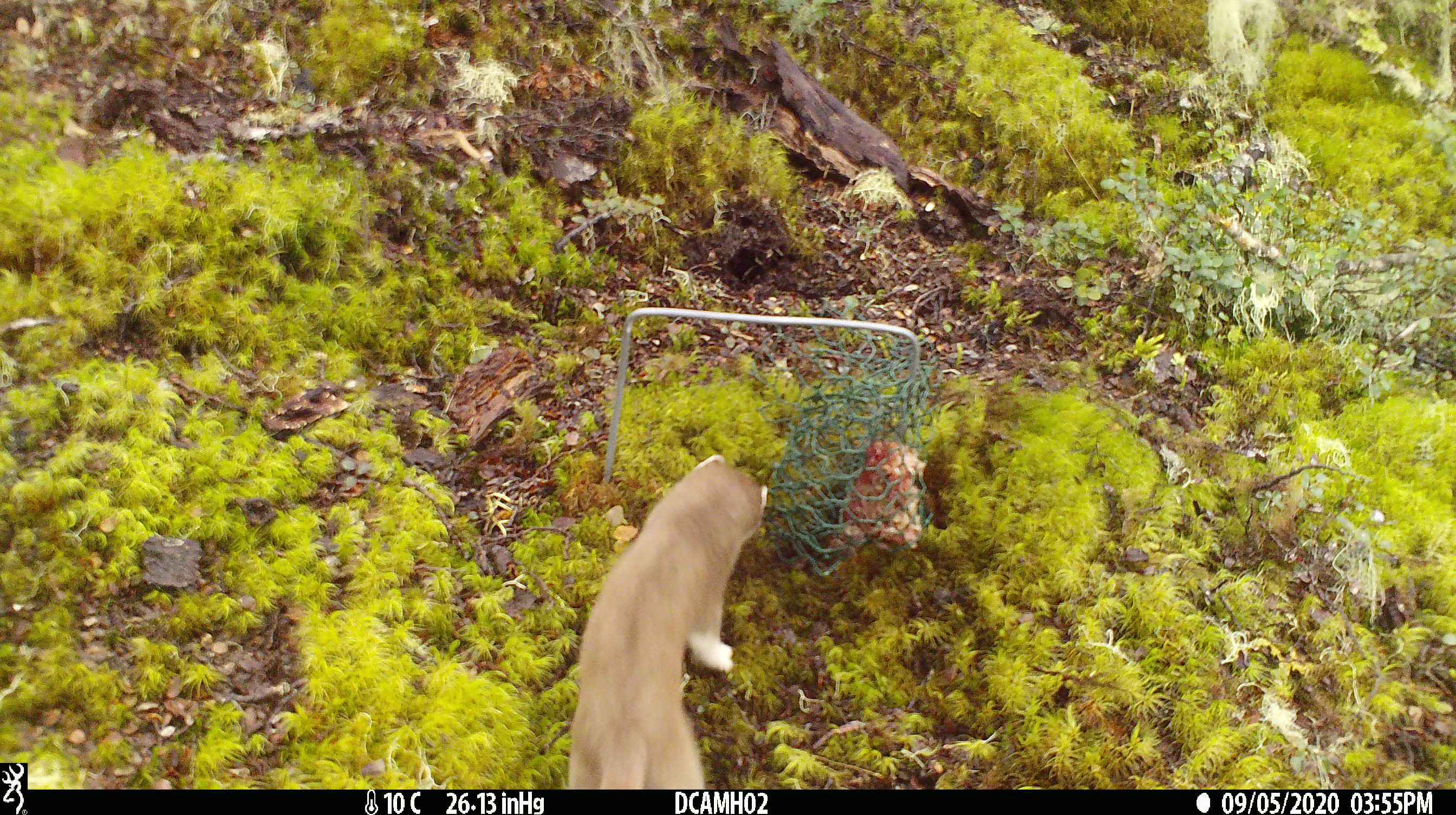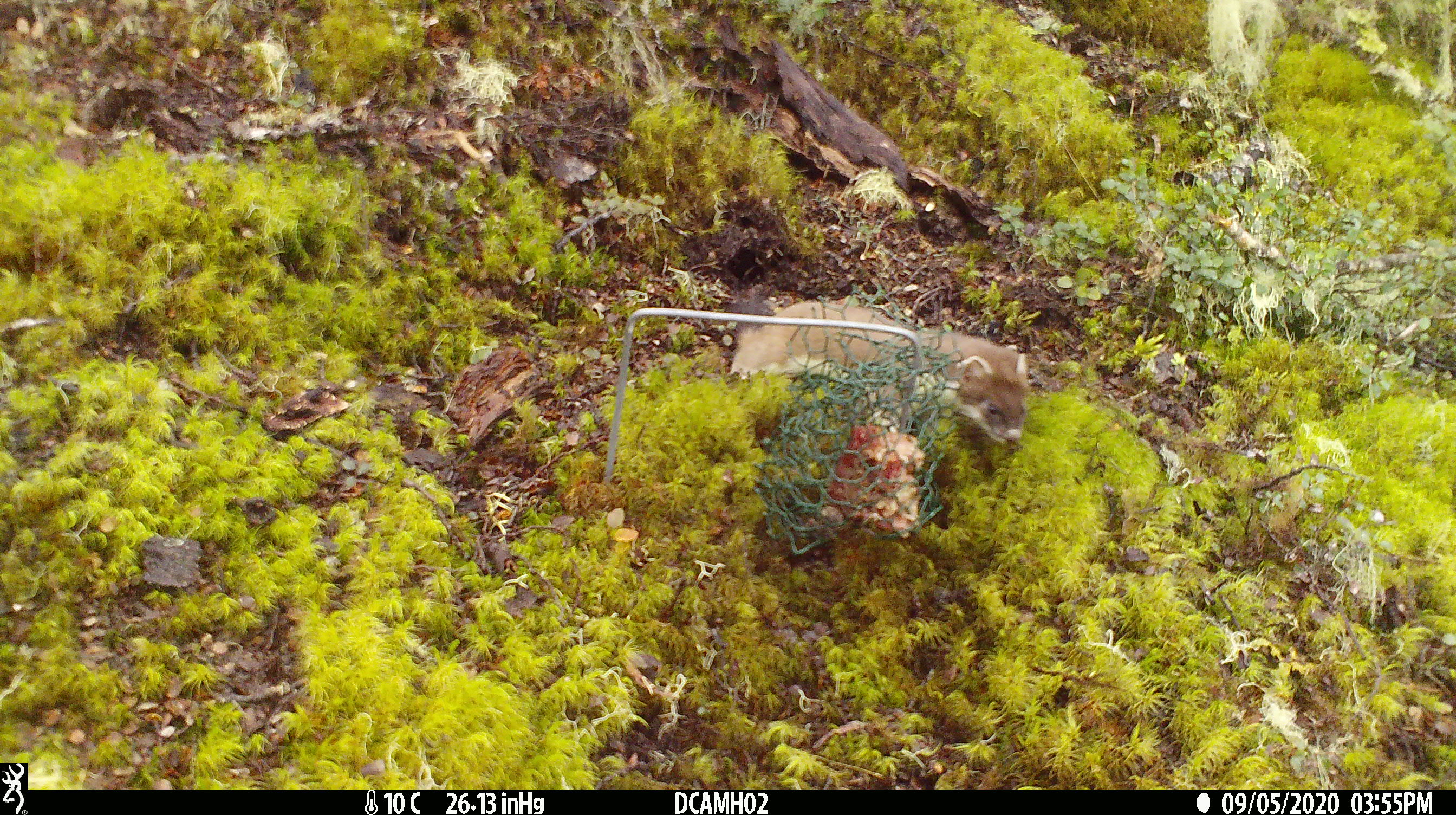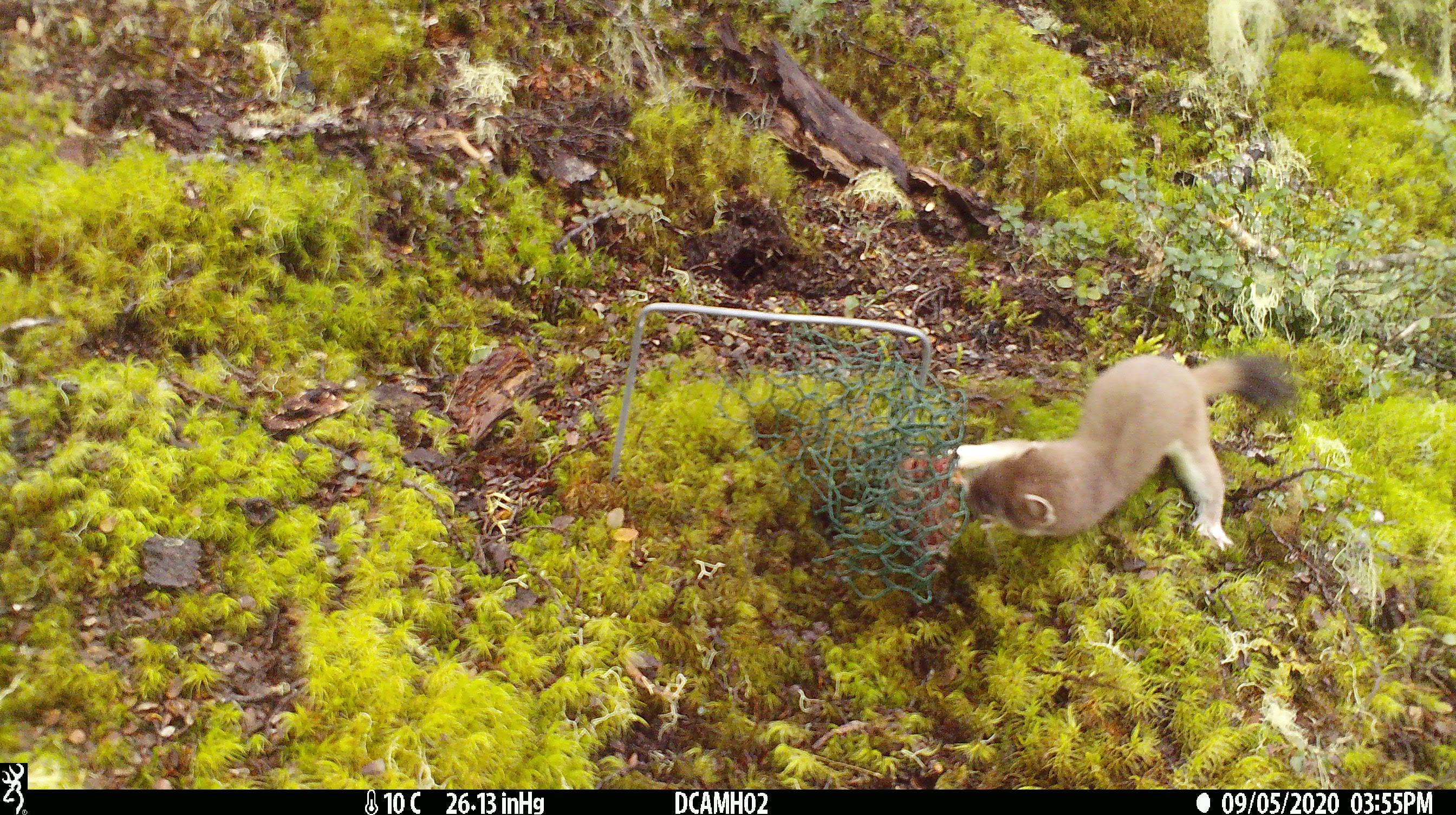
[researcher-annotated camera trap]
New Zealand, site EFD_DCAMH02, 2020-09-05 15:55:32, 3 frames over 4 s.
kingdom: Animalia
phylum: Chordata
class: Mammalia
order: Carnivora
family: Mustelidae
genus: Mustela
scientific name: Mustela erminea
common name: stoat